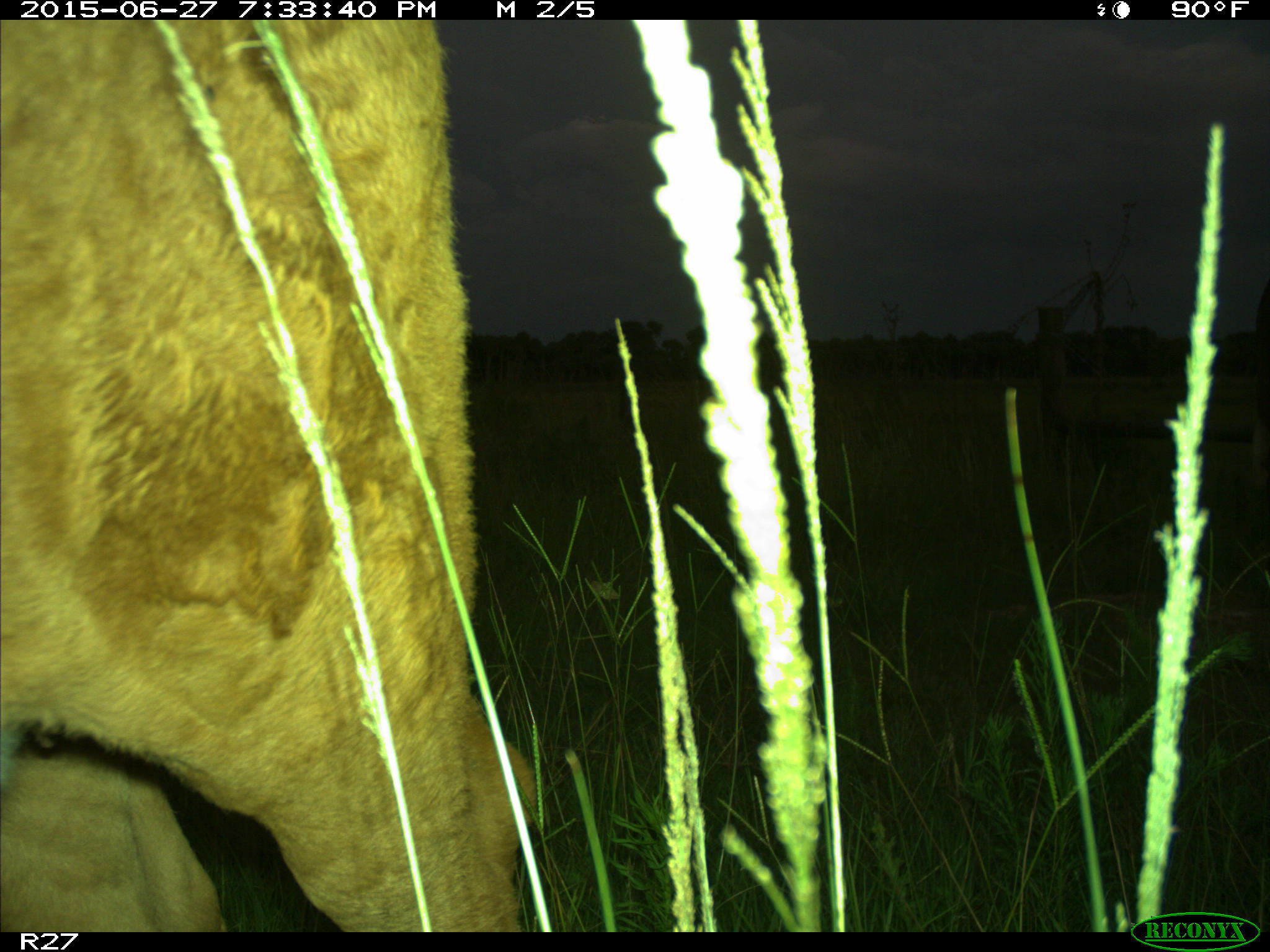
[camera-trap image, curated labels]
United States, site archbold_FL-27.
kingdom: Animalia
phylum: Chordata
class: Mammalia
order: Artiodactyla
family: Bovidae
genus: Bos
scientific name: Bos taurus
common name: domestic cow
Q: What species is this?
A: Bos taurus (domestic cow).